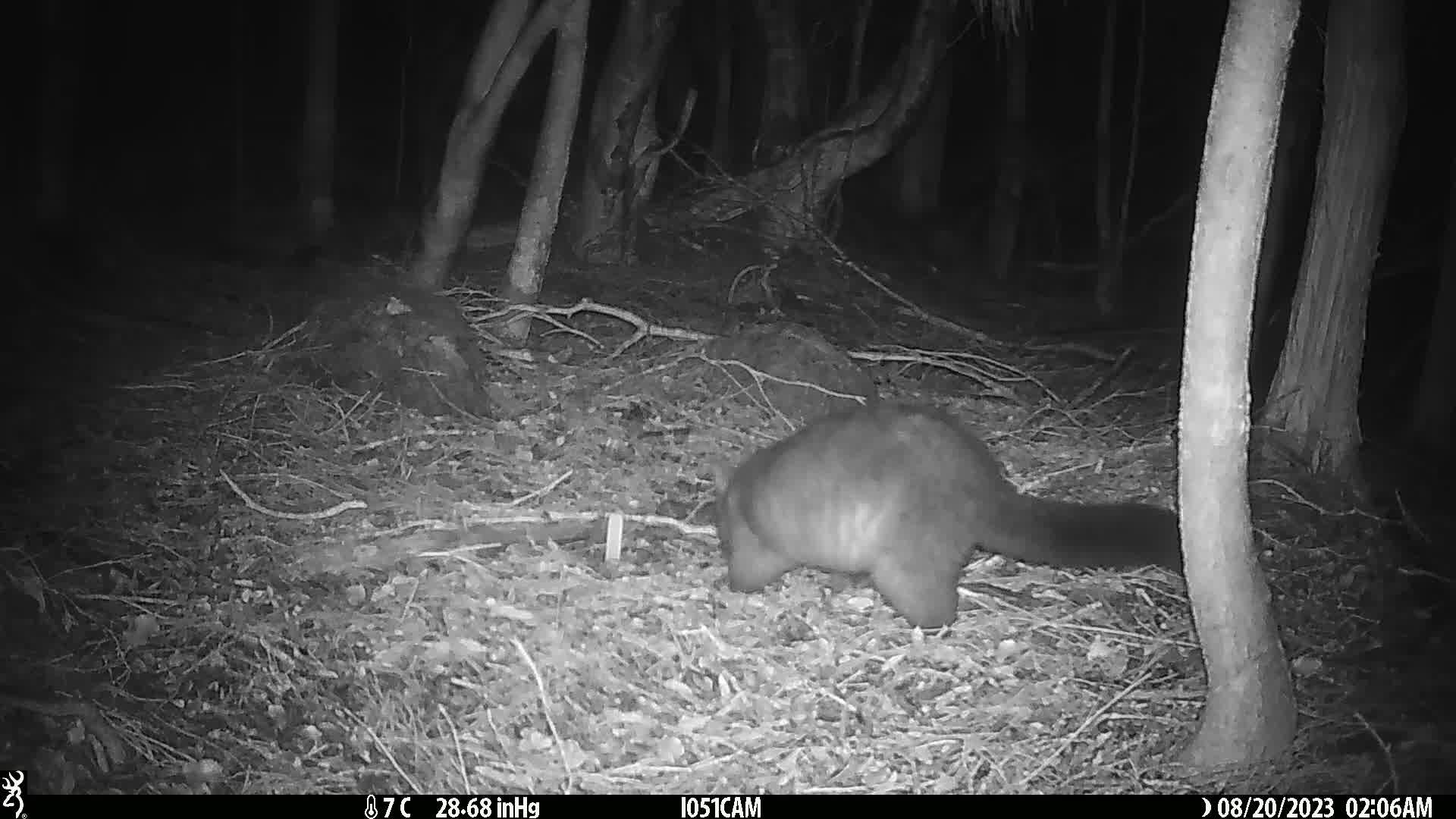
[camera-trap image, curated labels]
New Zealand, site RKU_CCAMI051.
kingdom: Animalia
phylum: Chordata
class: Mammalia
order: Diprotodontia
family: Phalangeridae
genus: Trichosurus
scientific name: Trichosurus vulpecula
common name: common brushtail possum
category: possum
Possum (common brushtail possum) (Trichosurus vulpecula).